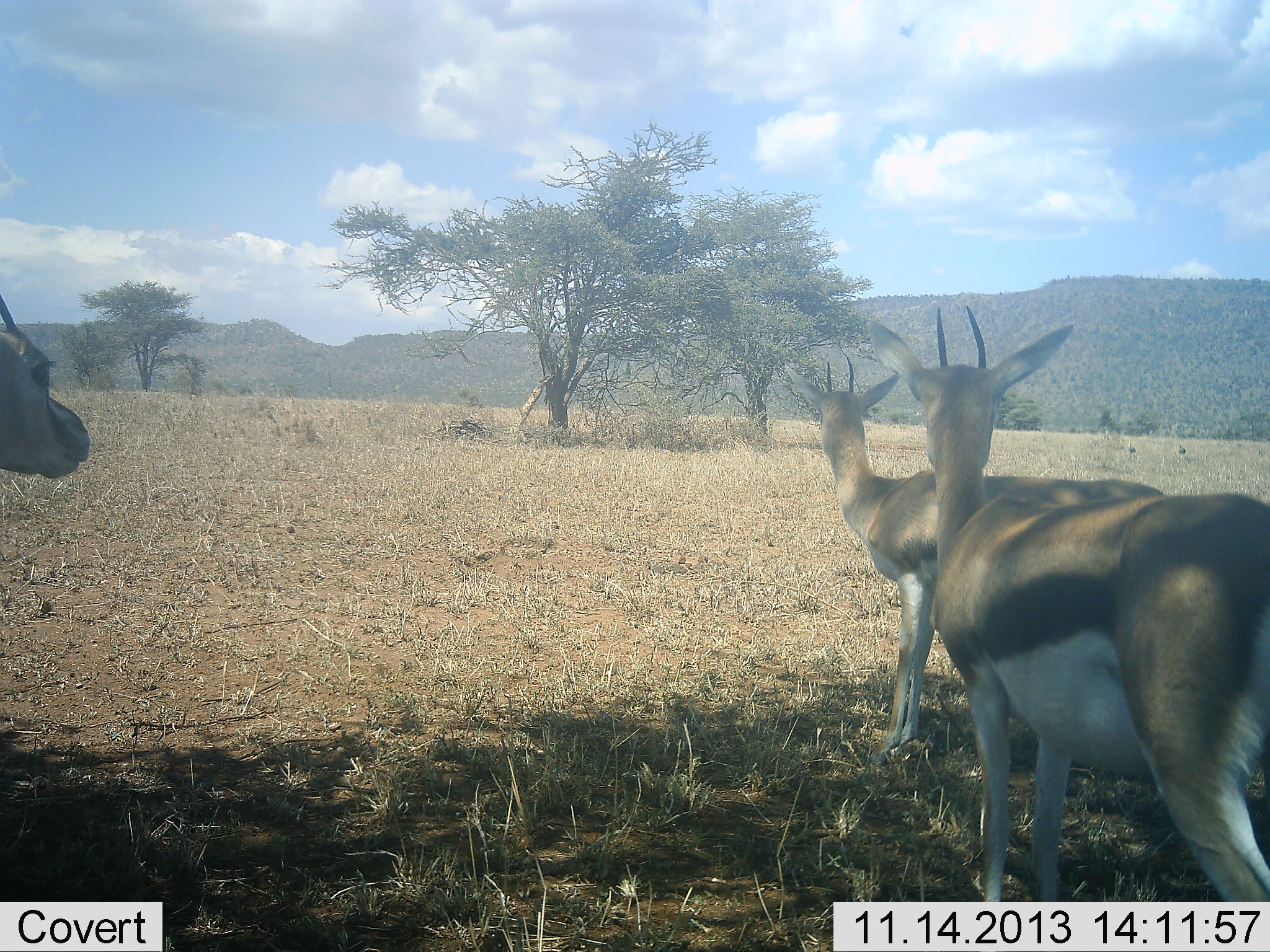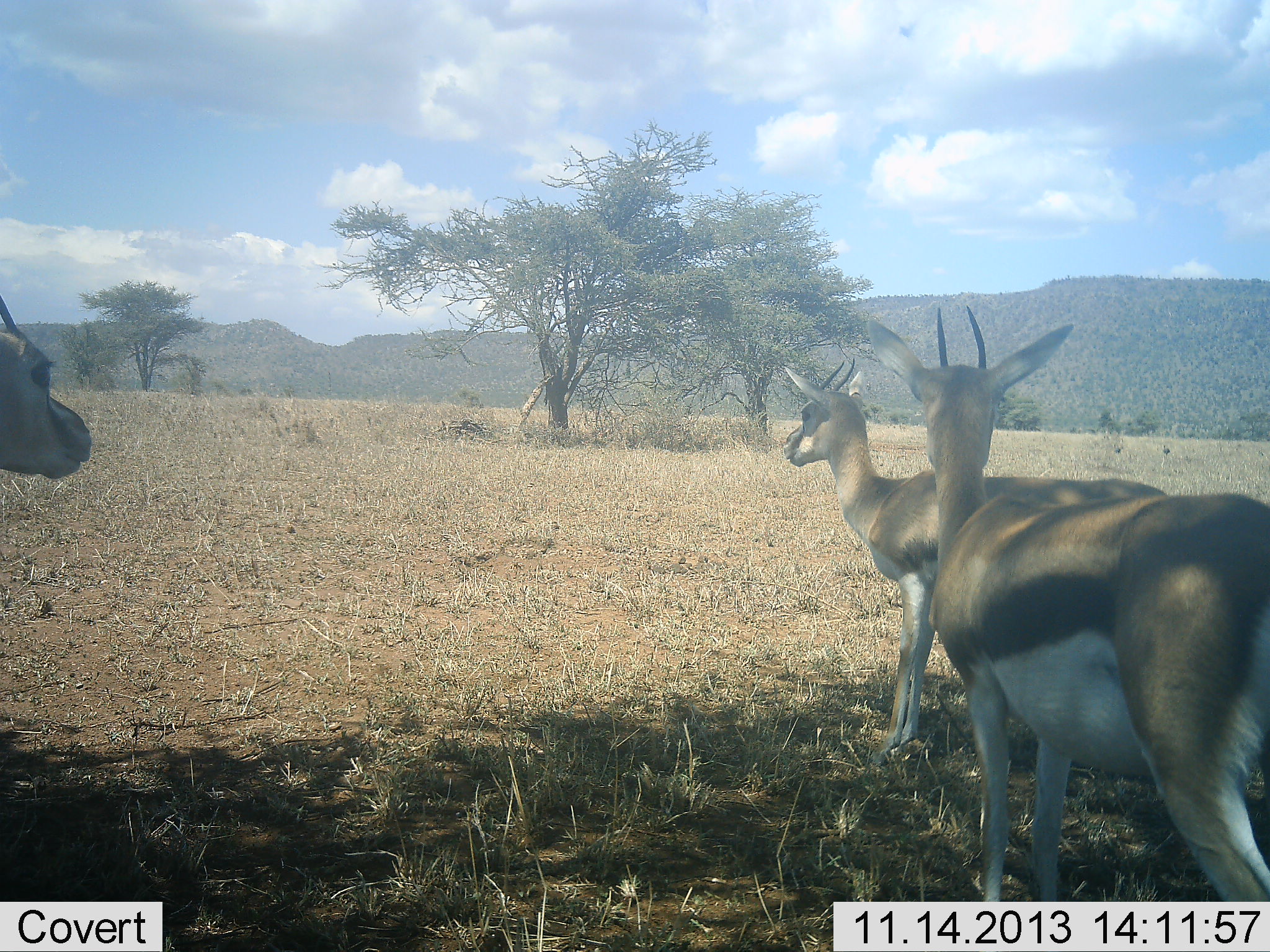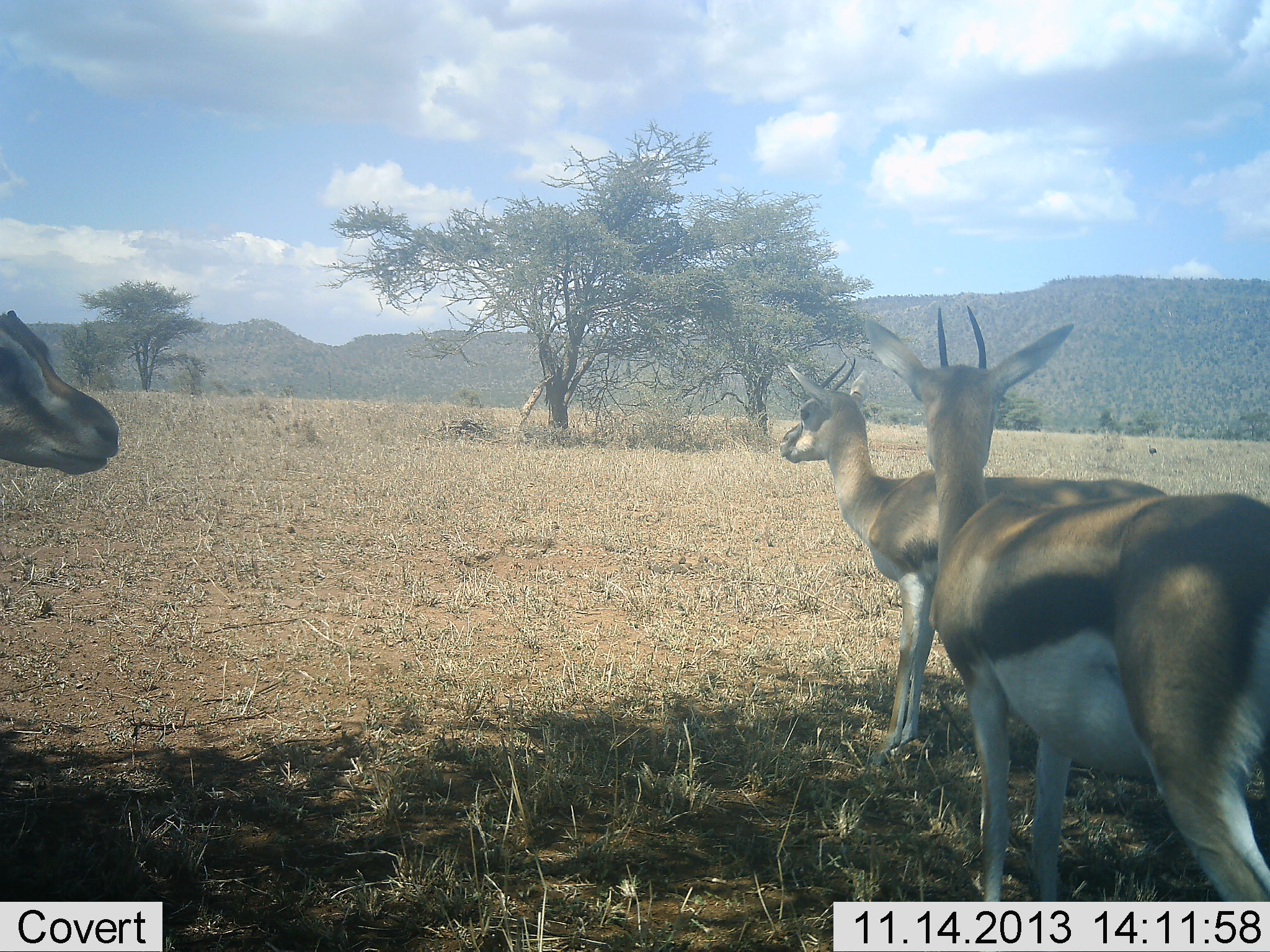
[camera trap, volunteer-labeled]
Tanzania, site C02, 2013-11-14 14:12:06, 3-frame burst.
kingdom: Animalia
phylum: Chordata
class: Mammalia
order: Artiodactyla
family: Bovidae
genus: Eudorcas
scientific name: Eudorcas thomsonii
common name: thomson's gazelle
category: gazellethomsons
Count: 3.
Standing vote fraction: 93%.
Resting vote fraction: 5%.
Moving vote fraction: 12%.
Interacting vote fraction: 0%.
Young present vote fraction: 0%.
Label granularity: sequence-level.